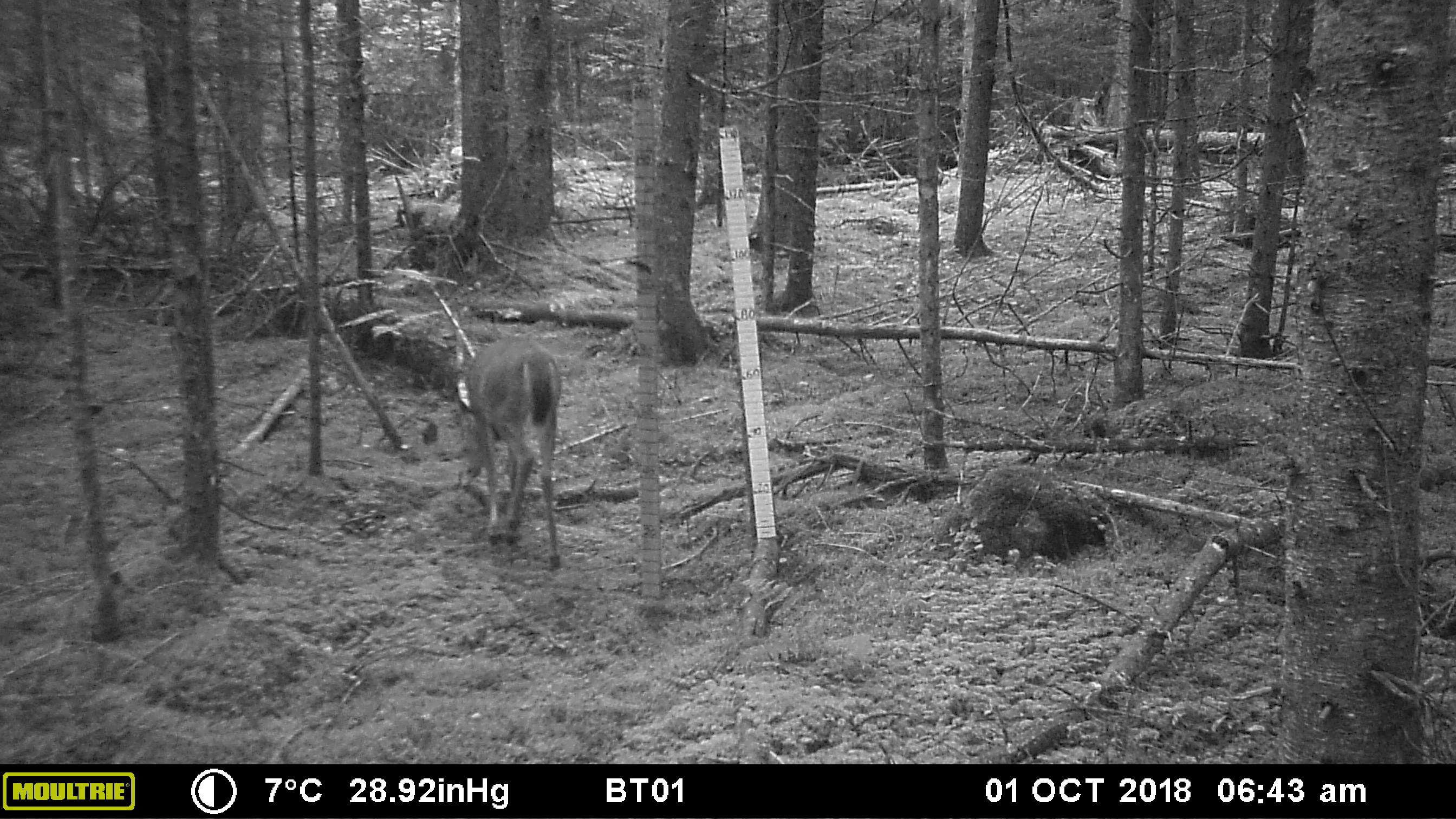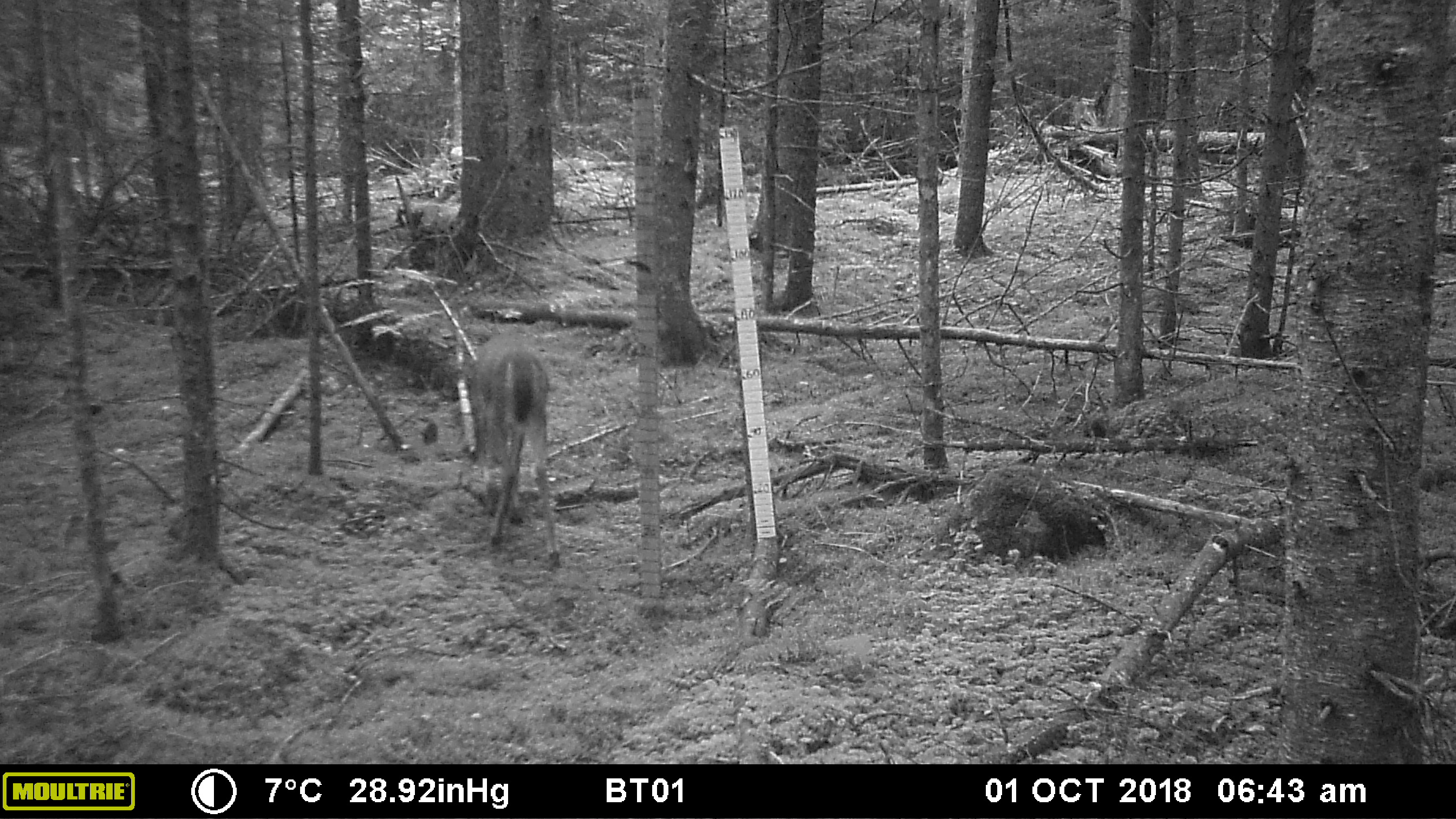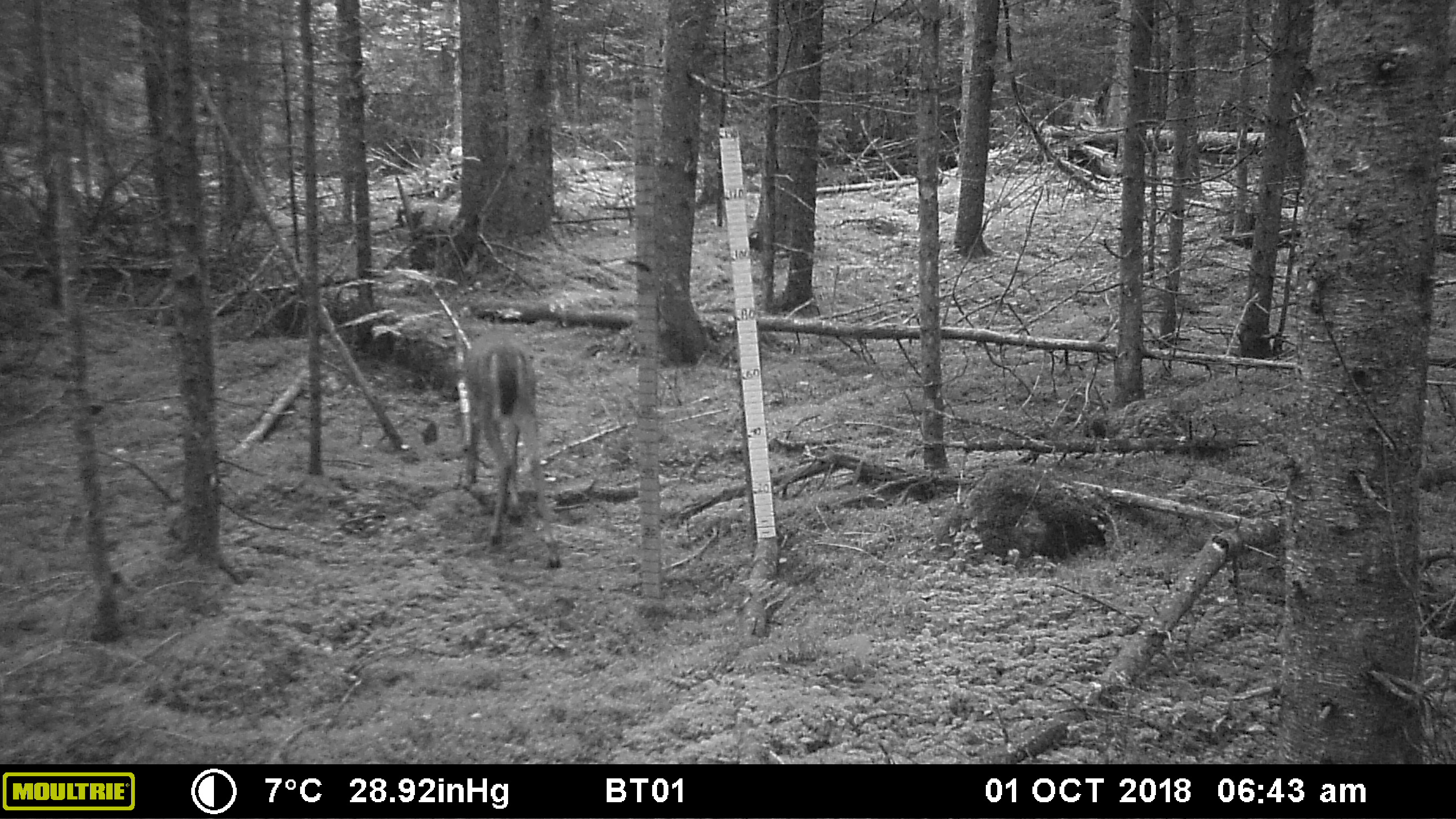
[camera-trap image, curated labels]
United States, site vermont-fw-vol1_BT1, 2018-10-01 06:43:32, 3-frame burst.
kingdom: Animalia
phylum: Chordata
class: Mammalia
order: Artiodactyla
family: Cervidae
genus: Odocoileus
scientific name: Odocoileus virginianus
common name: white-tailed deer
White-tailed deer (Odocoileus virginianus).